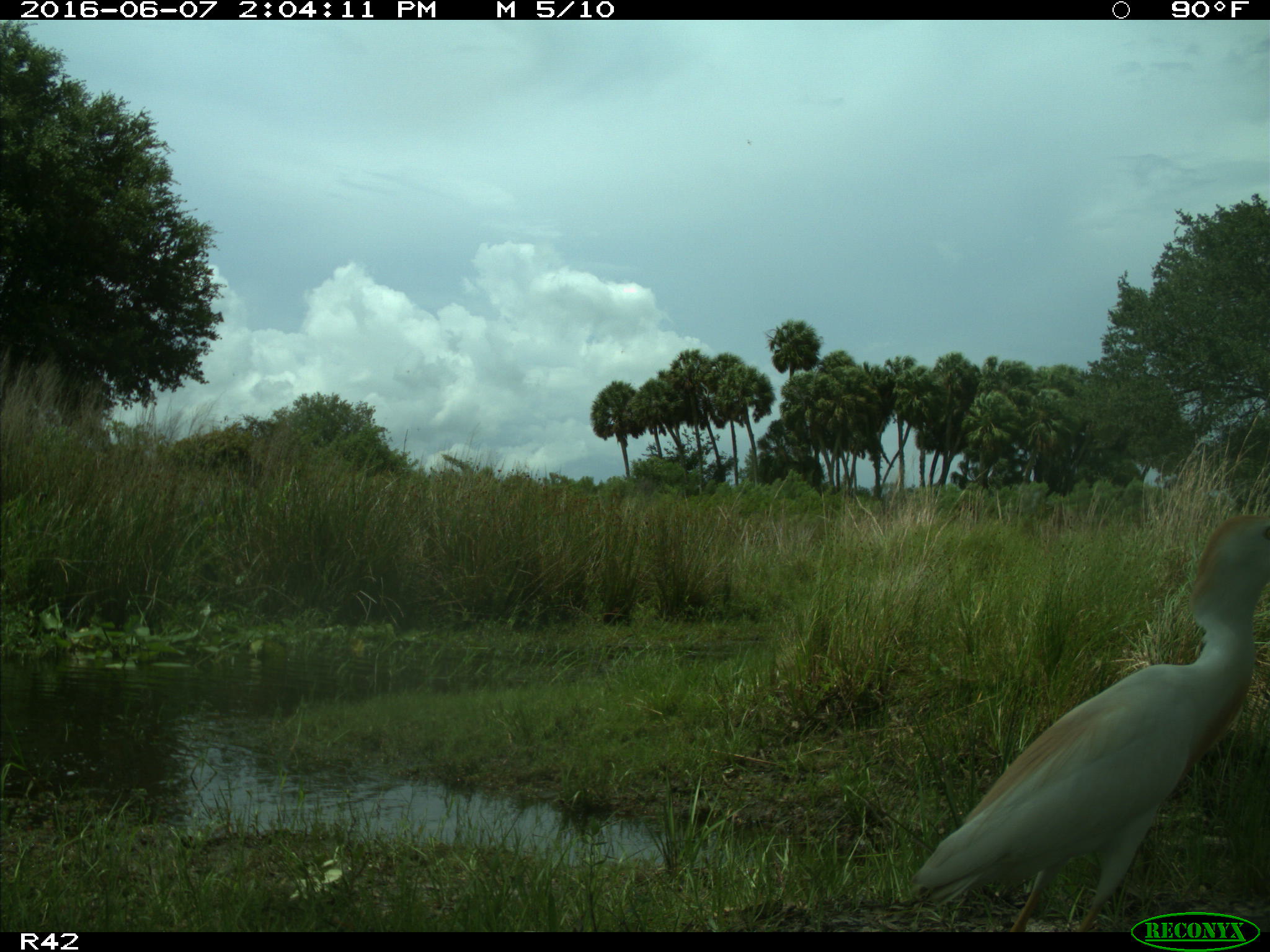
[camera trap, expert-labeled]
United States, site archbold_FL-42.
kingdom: Animalia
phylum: Chordata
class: Mammalia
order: Artiodactyla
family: Bovidae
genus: Bos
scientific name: Bos taurus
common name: domestic cow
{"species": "Bos taurus (domestic cow)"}